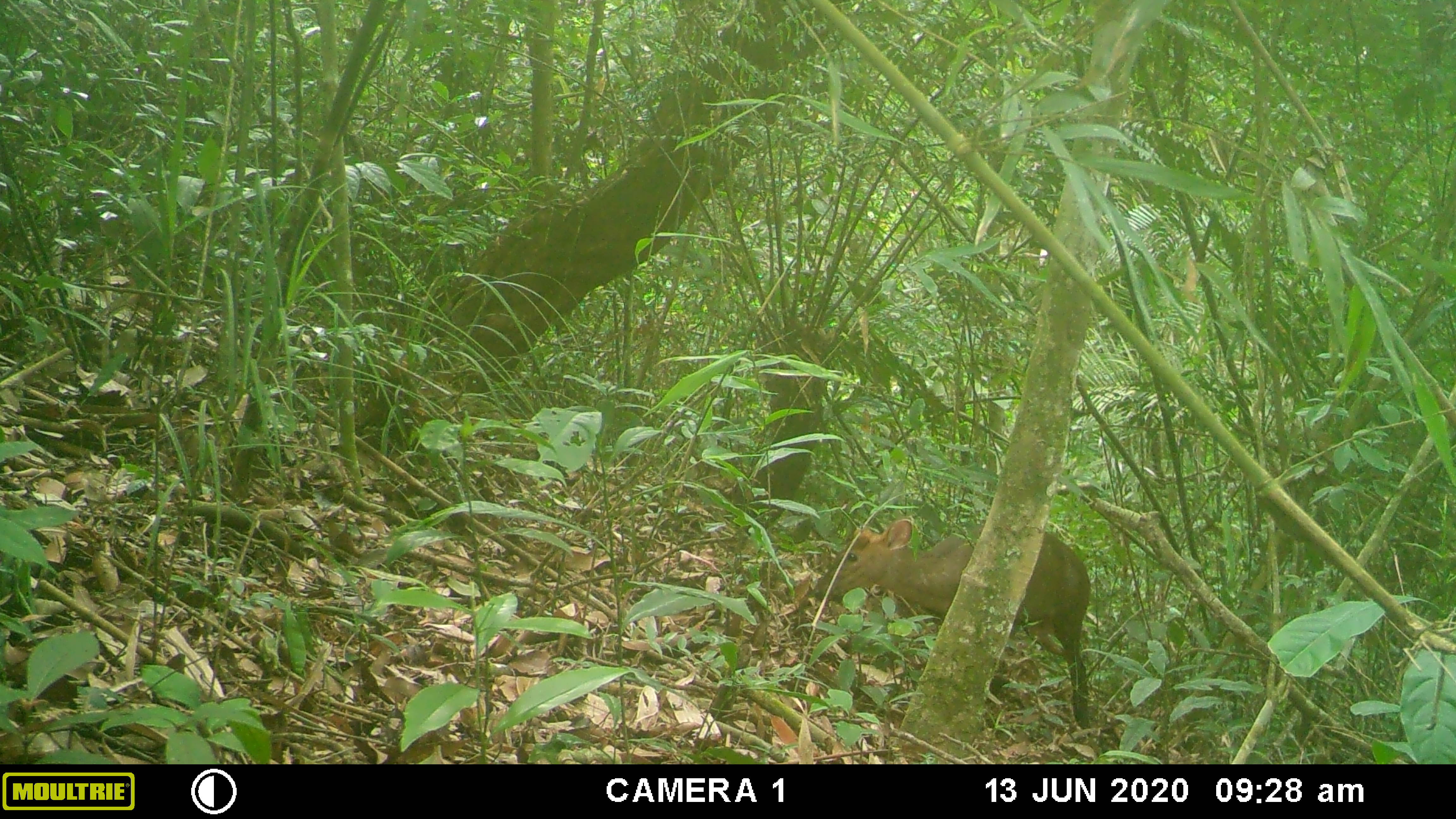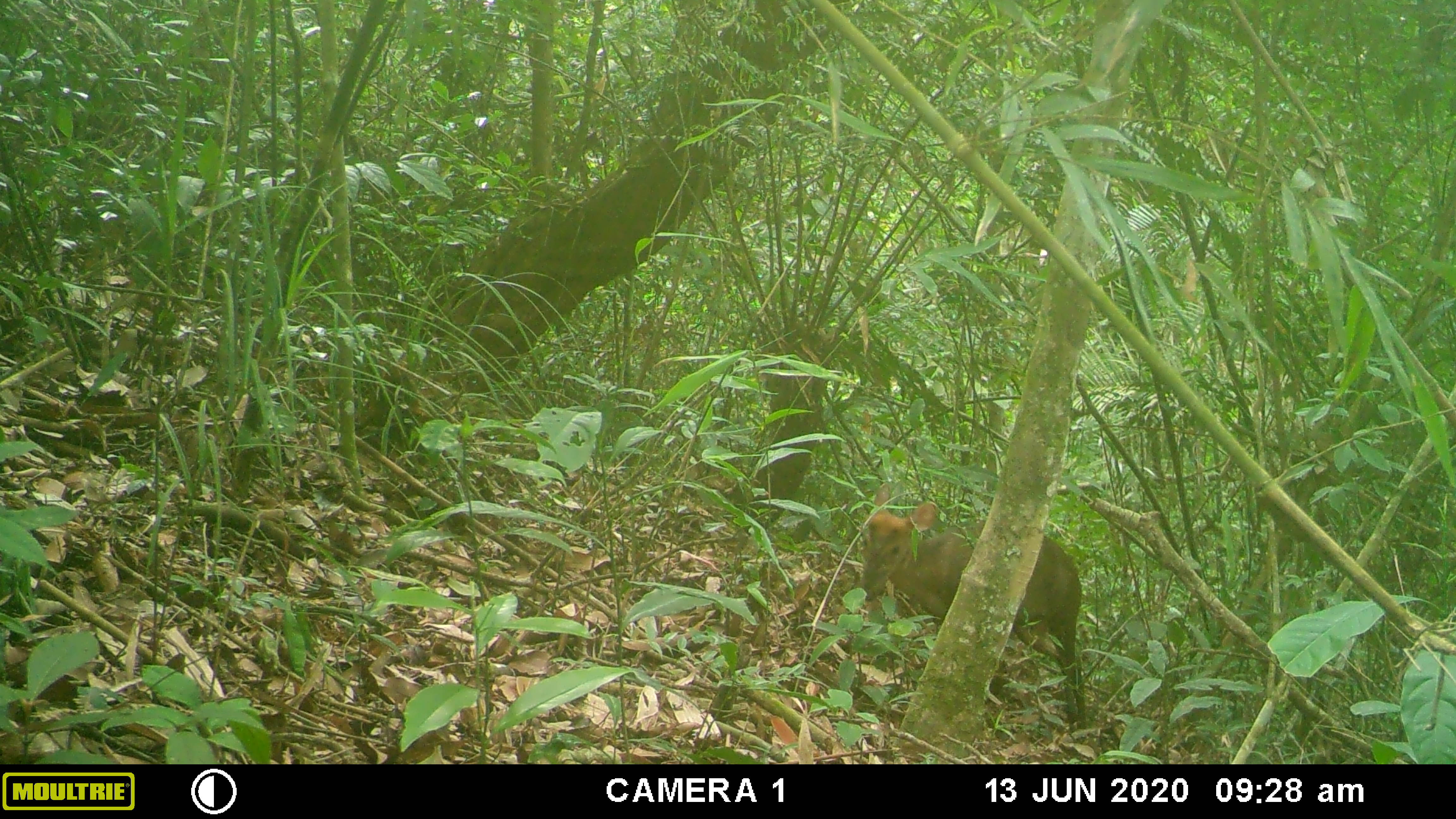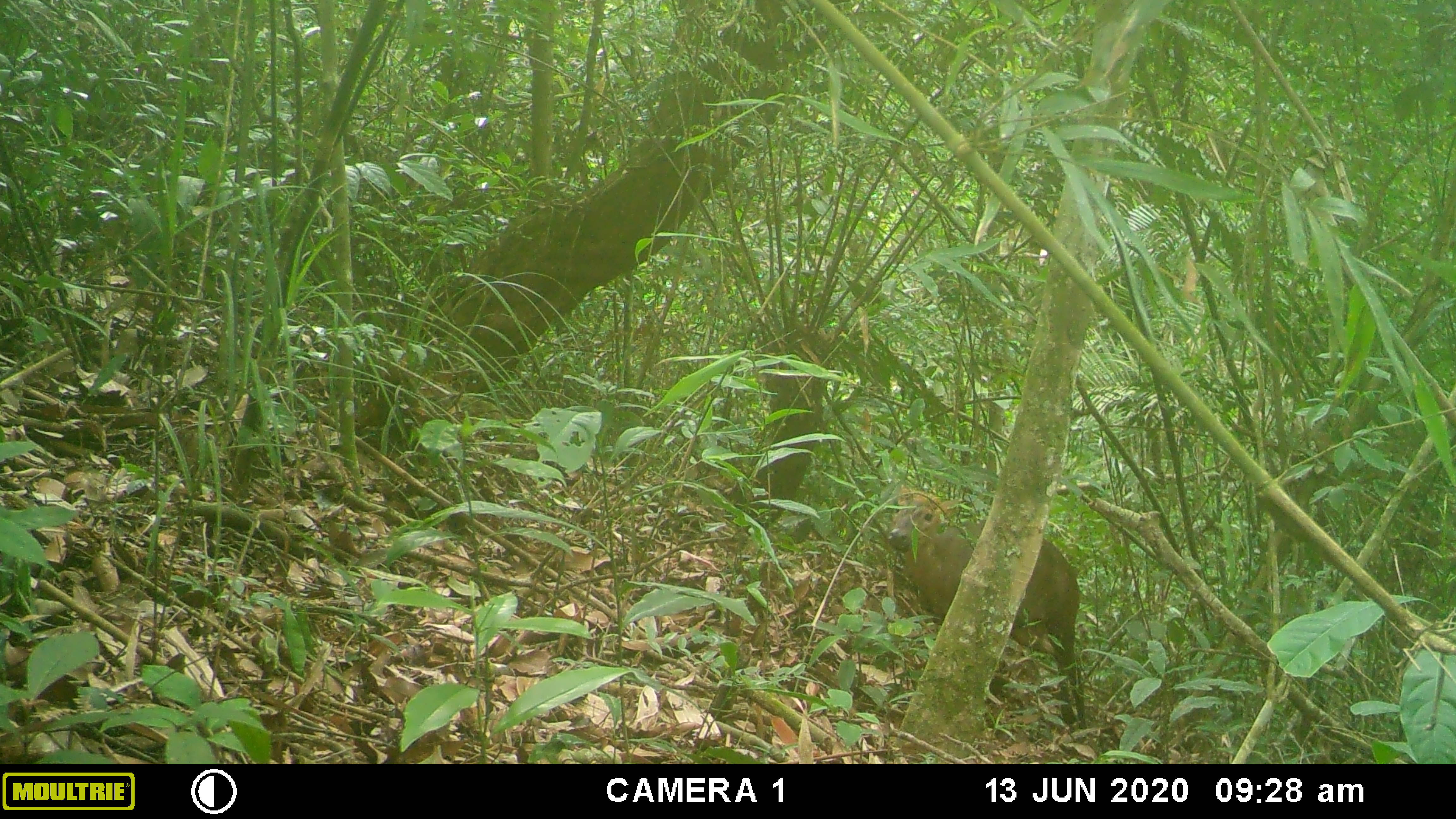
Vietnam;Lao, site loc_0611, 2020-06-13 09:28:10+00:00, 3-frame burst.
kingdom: Animalia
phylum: Chordata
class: Mammalia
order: Artiodactyla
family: Cervidae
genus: Muntiacus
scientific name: Muntiacus rooseveltorum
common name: roosevelt's muntjac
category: roosevelts muntjac group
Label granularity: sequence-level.